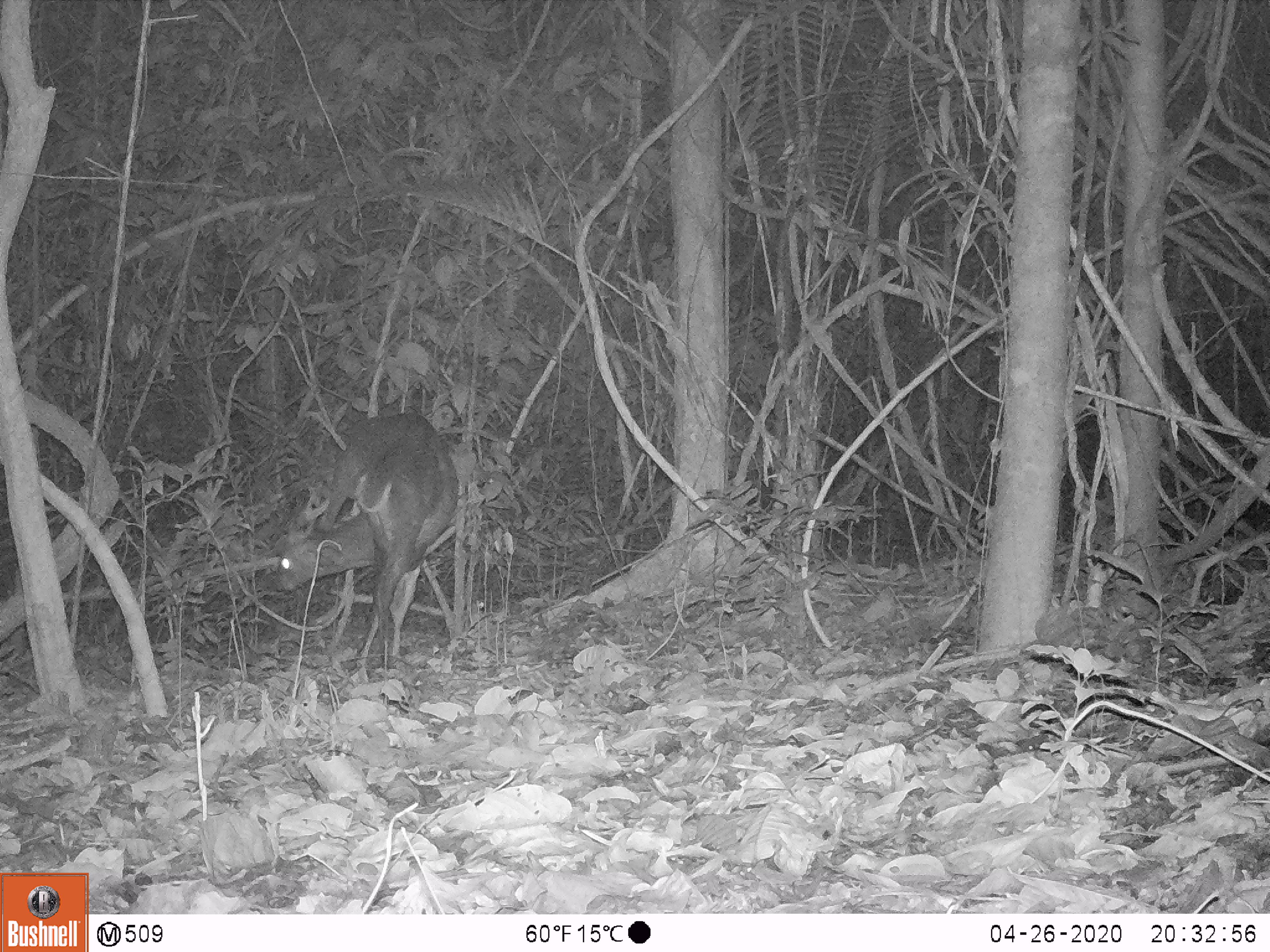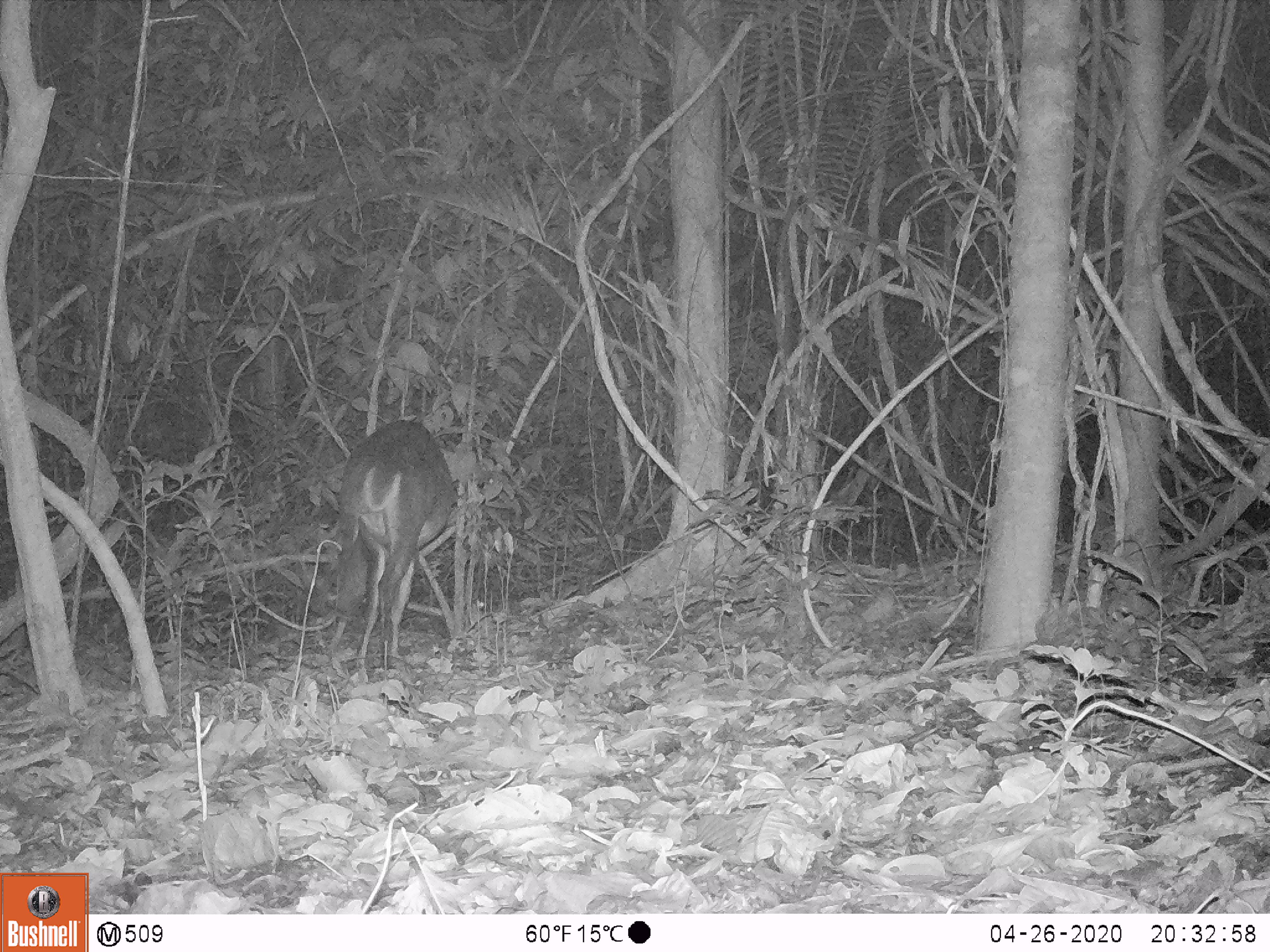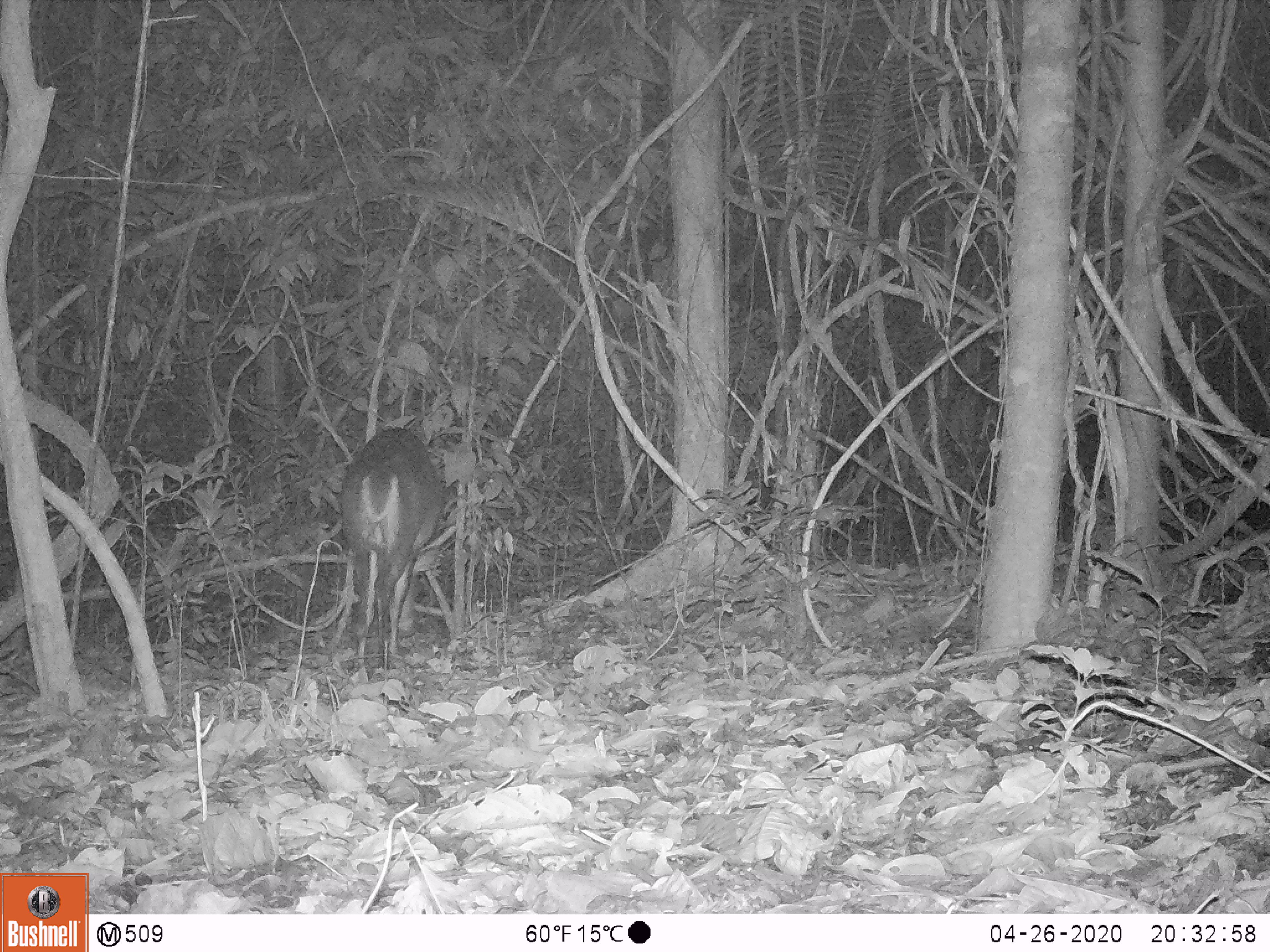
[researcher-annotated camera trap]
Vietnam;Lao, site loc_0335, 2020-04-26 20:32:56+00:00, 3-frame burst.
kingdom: Animalia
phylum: Chordata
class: Mammalia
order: Artiodactyla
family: Cervidae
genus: Muntiacus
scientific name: Muntiacus vuquangensis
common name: large-antlered muntjac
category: large antlered muntjac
Large antlered muntjac (large-antlered muntjac) (Muntiacus vuquangensis). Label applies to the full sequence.